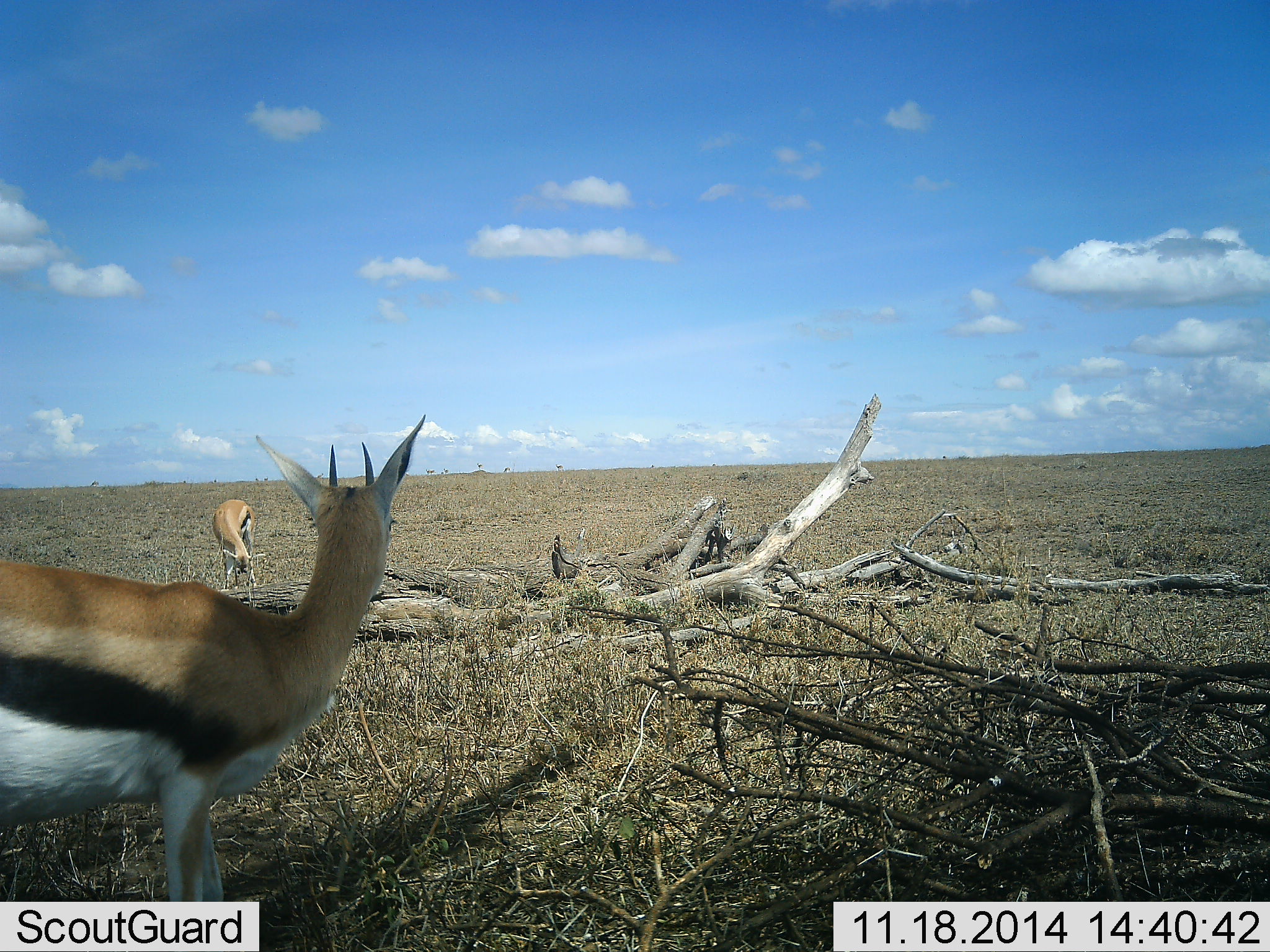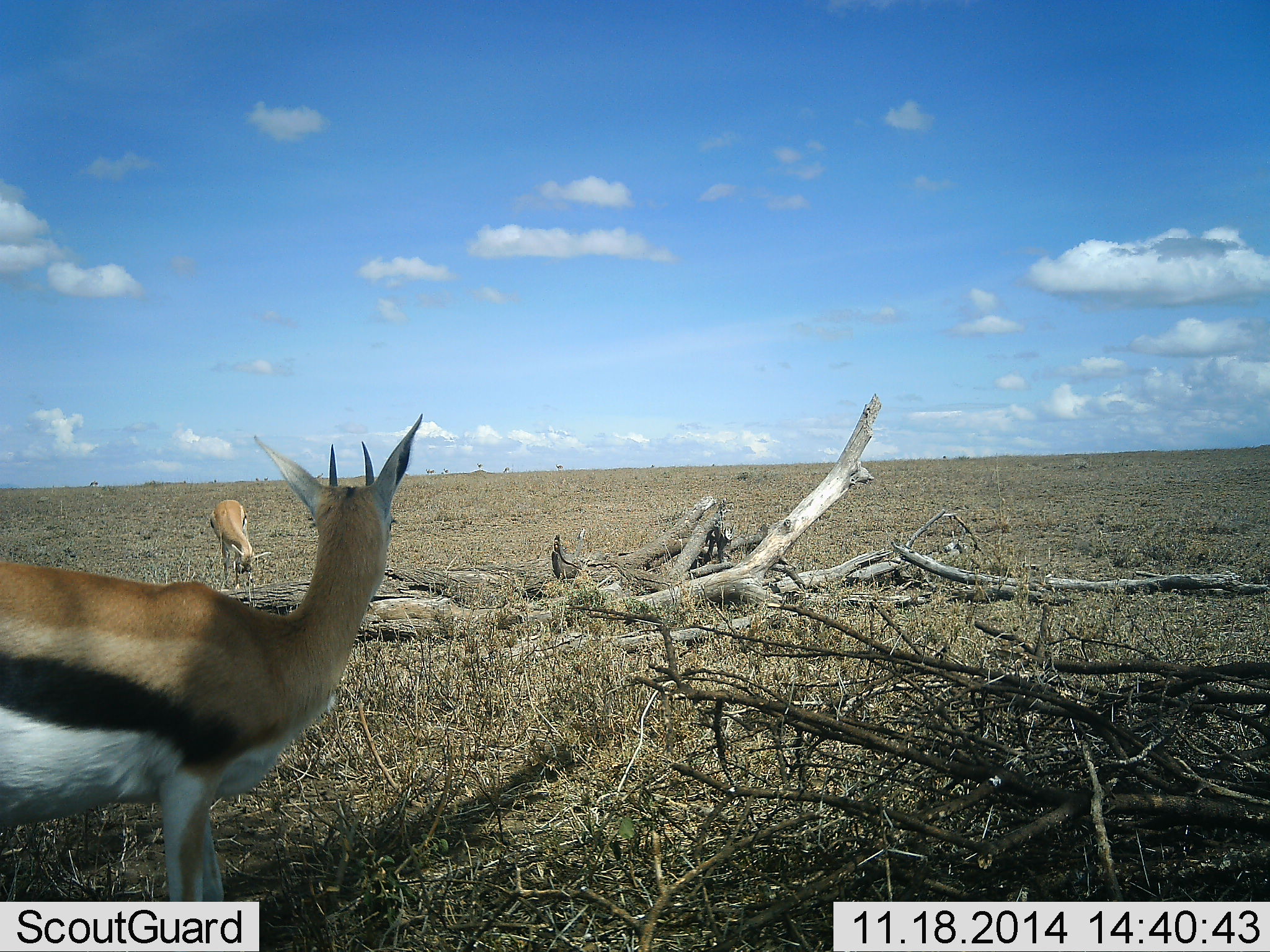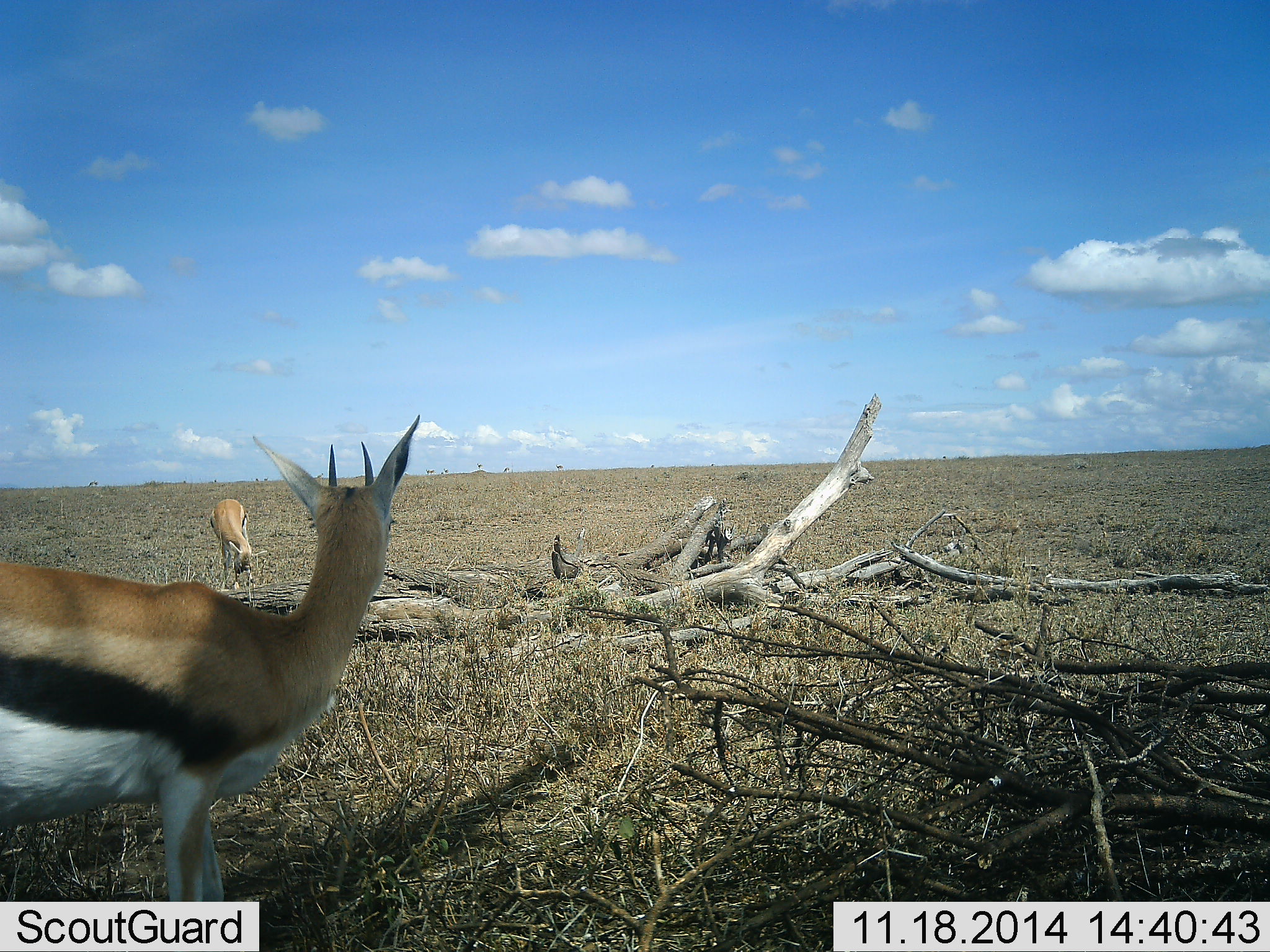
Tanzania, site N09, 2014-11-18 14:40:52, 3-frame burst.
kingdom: Animalia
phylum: Chordata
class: Mammalia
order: Artiodactyla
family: Bovidae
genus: Eudorcas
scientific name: Eudorcas thomsonii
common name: thomson's gazelle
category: gazellethomsons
Gazellethomsons (thomson's gazelle) (Eudorcas thomsonii), count 2. Behavior (volunteer vote fractions): standing 100%, resting 0%, moving 0%, interacting 0%. Young present (vote fraction): 0%. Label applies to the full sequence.